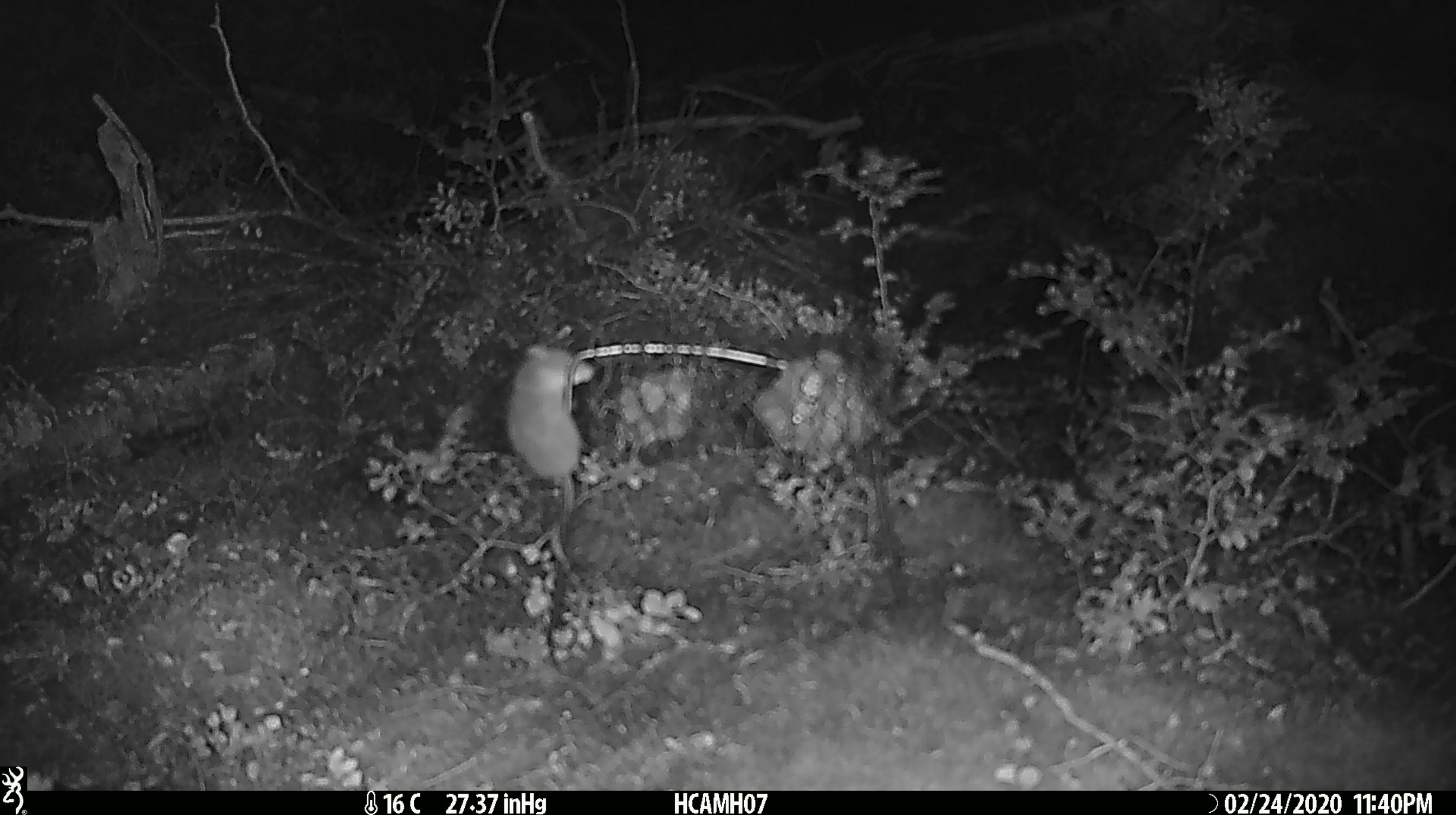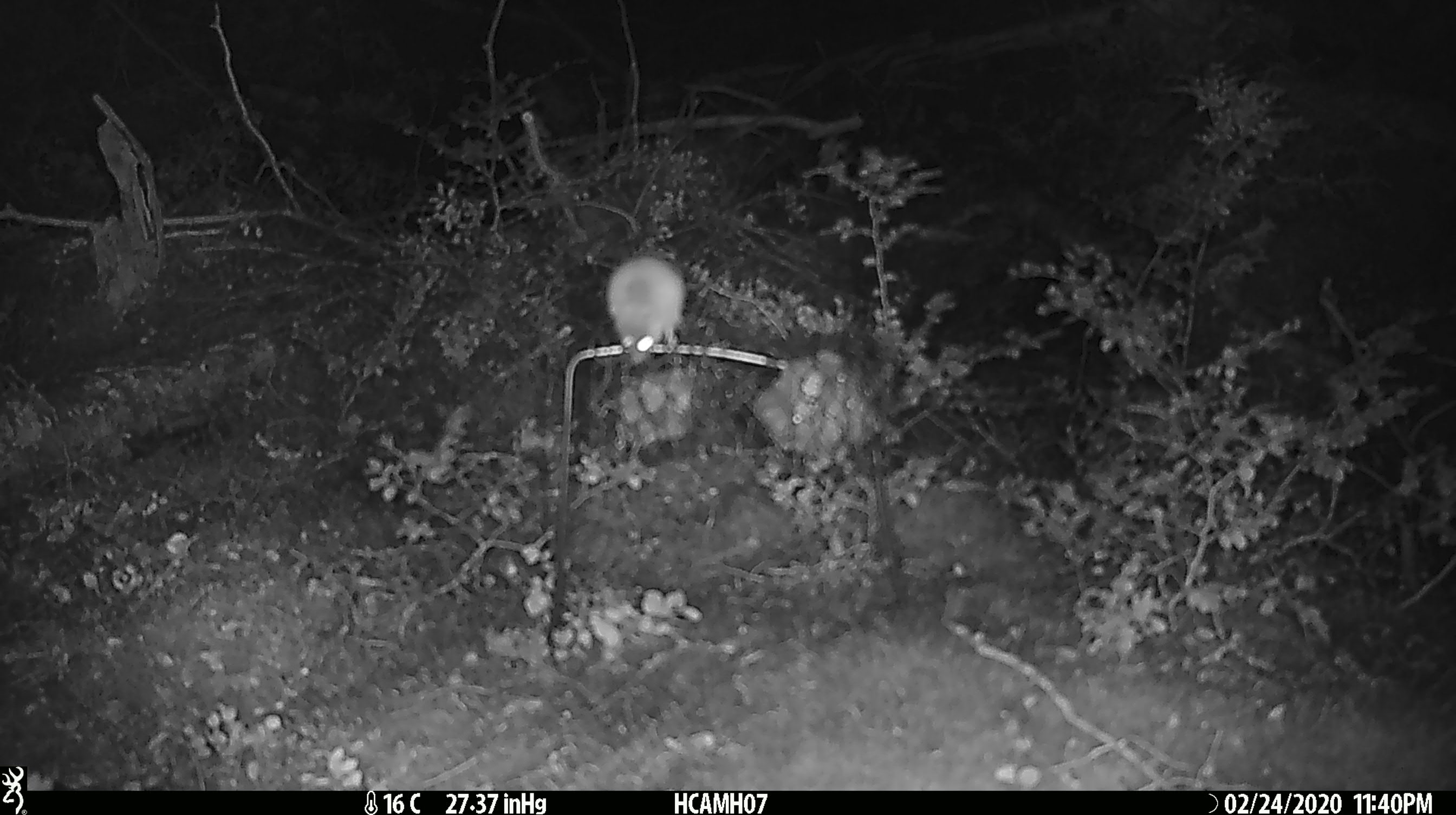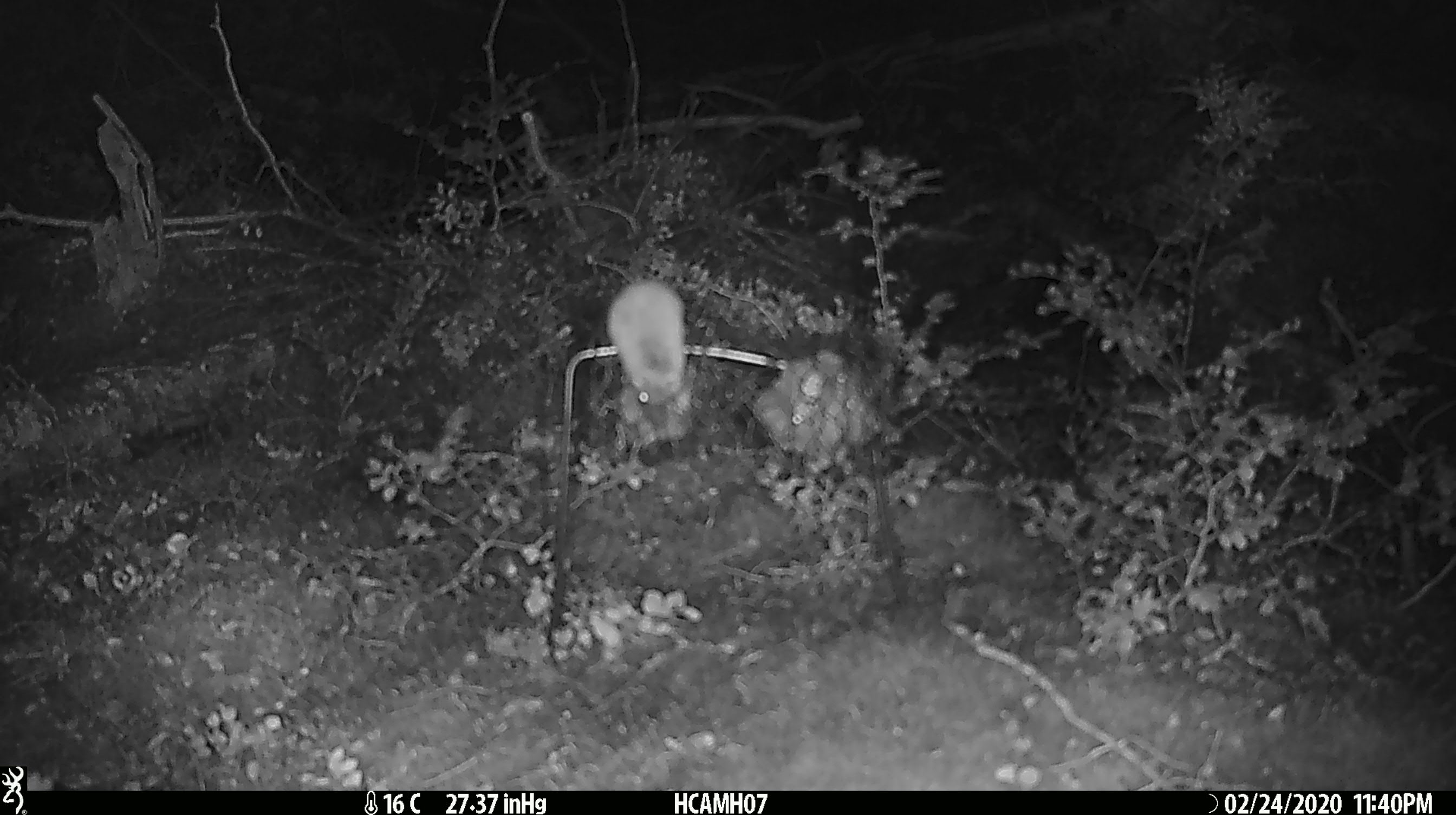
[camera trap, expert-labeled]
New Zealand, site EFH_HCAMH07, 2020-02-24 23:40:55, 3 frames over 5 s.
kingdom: Animalia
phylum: Chordata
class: Mammalia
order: Rodentia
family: Muridae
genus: Mus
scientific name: Mus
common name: mouse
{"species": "mouse (Mus)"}